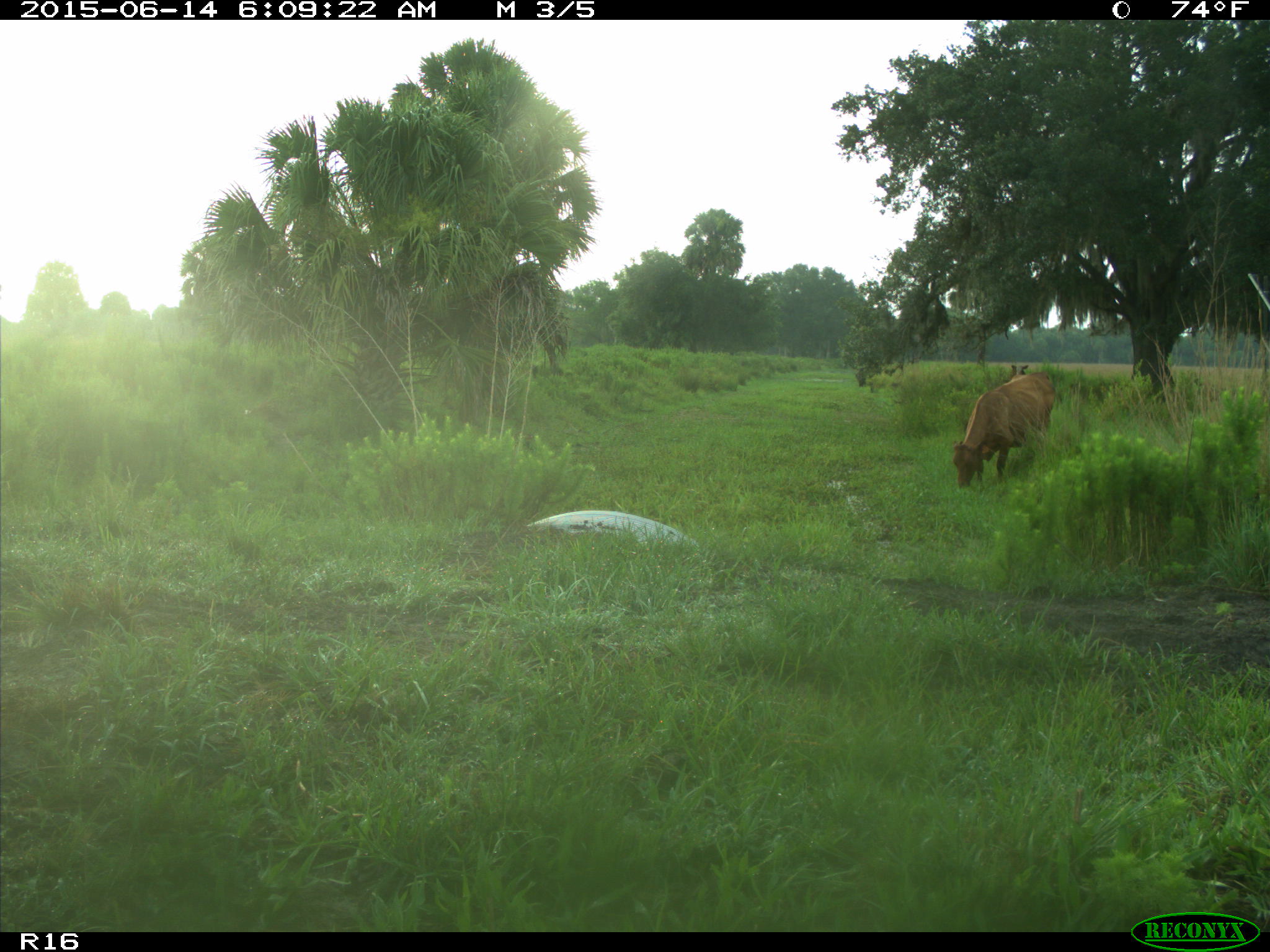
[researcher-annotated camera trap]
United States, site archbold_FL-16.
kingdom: Animalia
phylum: Chordata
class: Mammalia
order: Artiodactyla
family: Bovidae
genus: Bos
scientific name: Bos taurus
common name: domestic cow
Bos taurus (domestic cow).